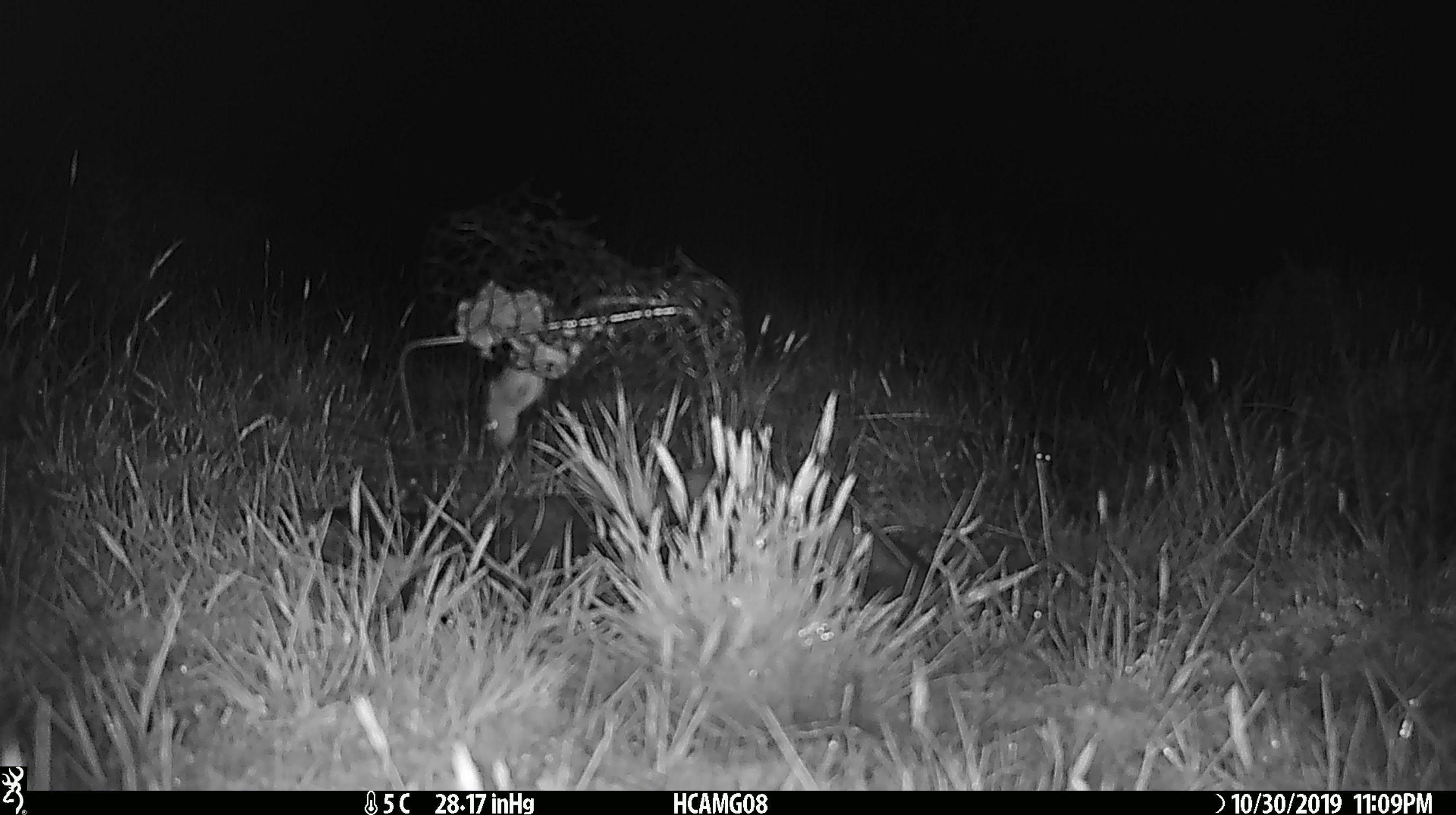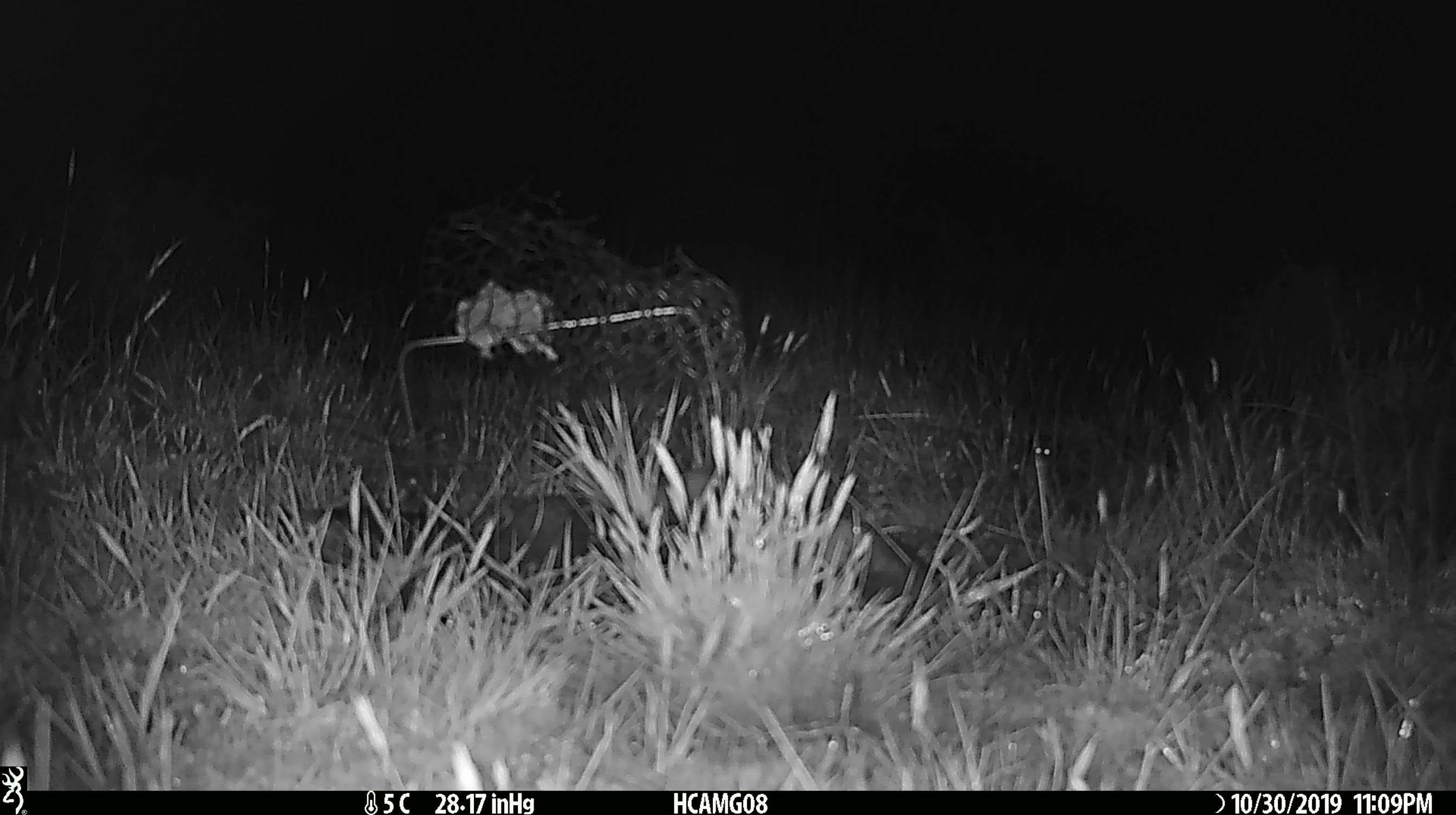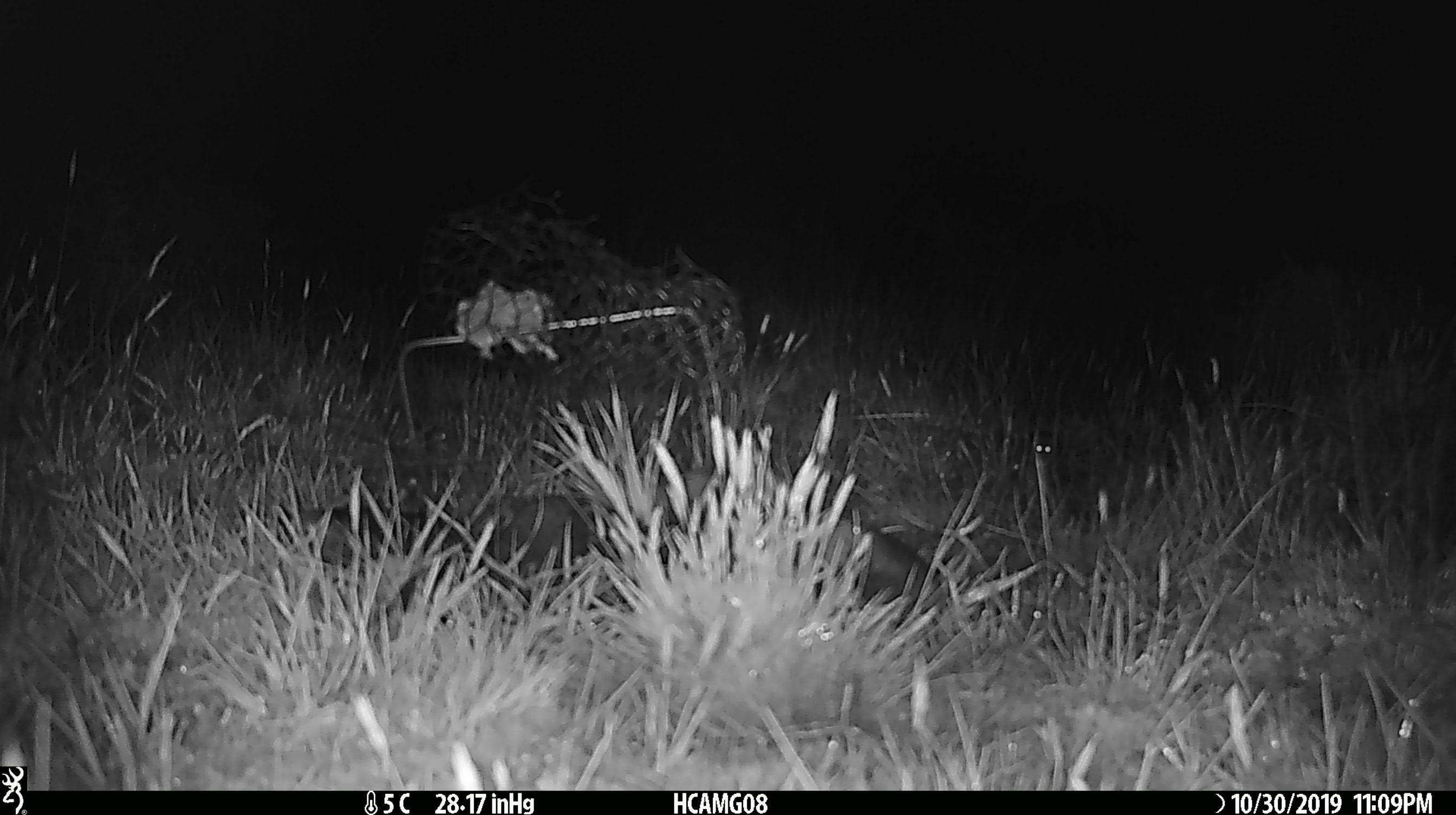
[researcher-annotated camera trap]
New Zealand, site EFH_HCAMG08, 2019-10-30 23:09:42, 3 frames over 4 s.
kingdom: Animalia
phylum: Chordata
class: Mammalia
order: Rodentia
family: Muridae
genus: Mus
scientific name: Mus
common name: mouse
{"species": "mouse (Mus)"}